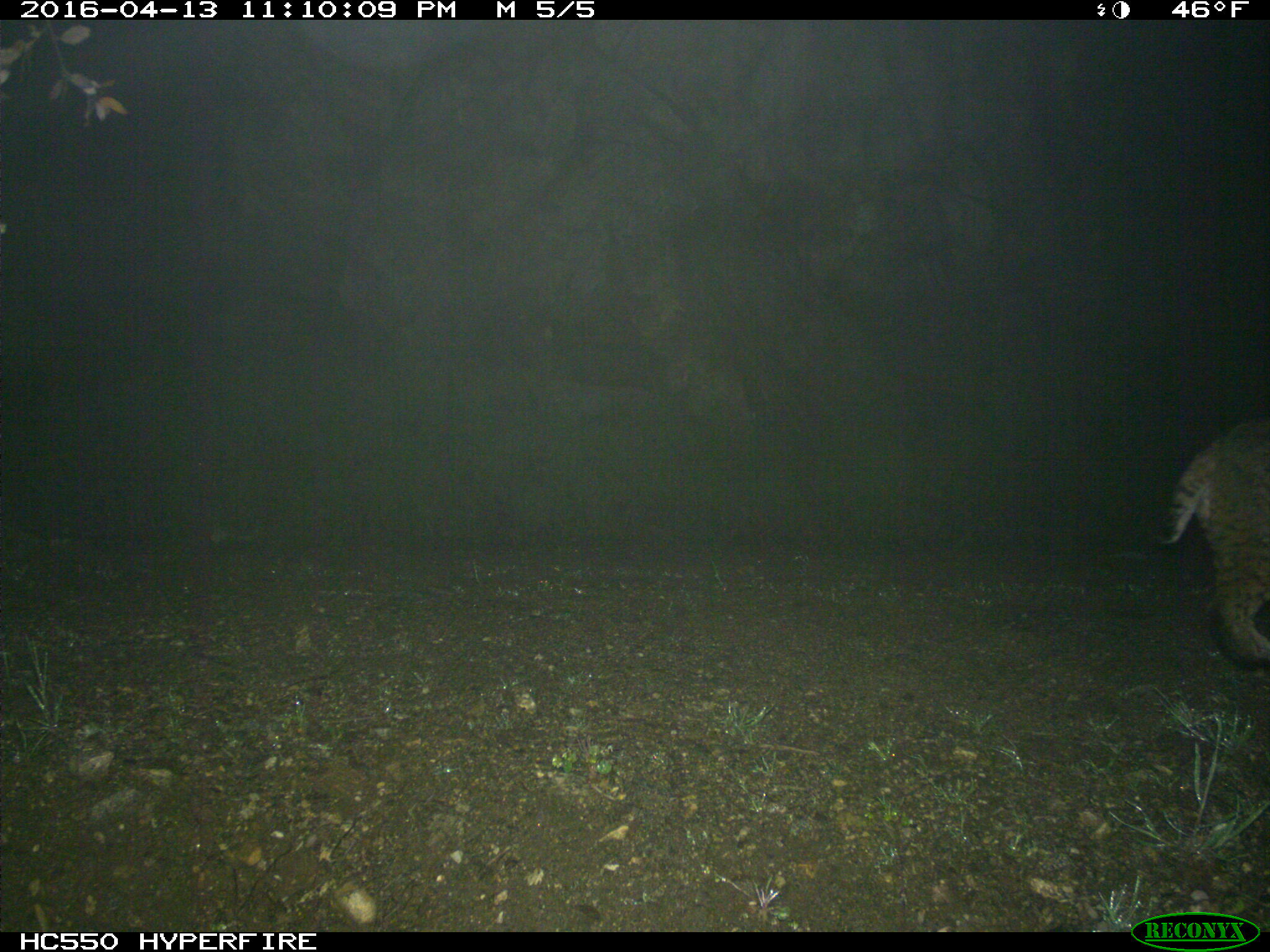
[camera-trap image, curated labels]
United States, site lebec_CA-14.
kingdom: Animalia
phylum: Chordata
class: Mammalia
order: Carnivora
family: Felidae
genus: Lynx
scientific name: Lynx rufus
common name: bobcat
Lynx rufus (bobcat).